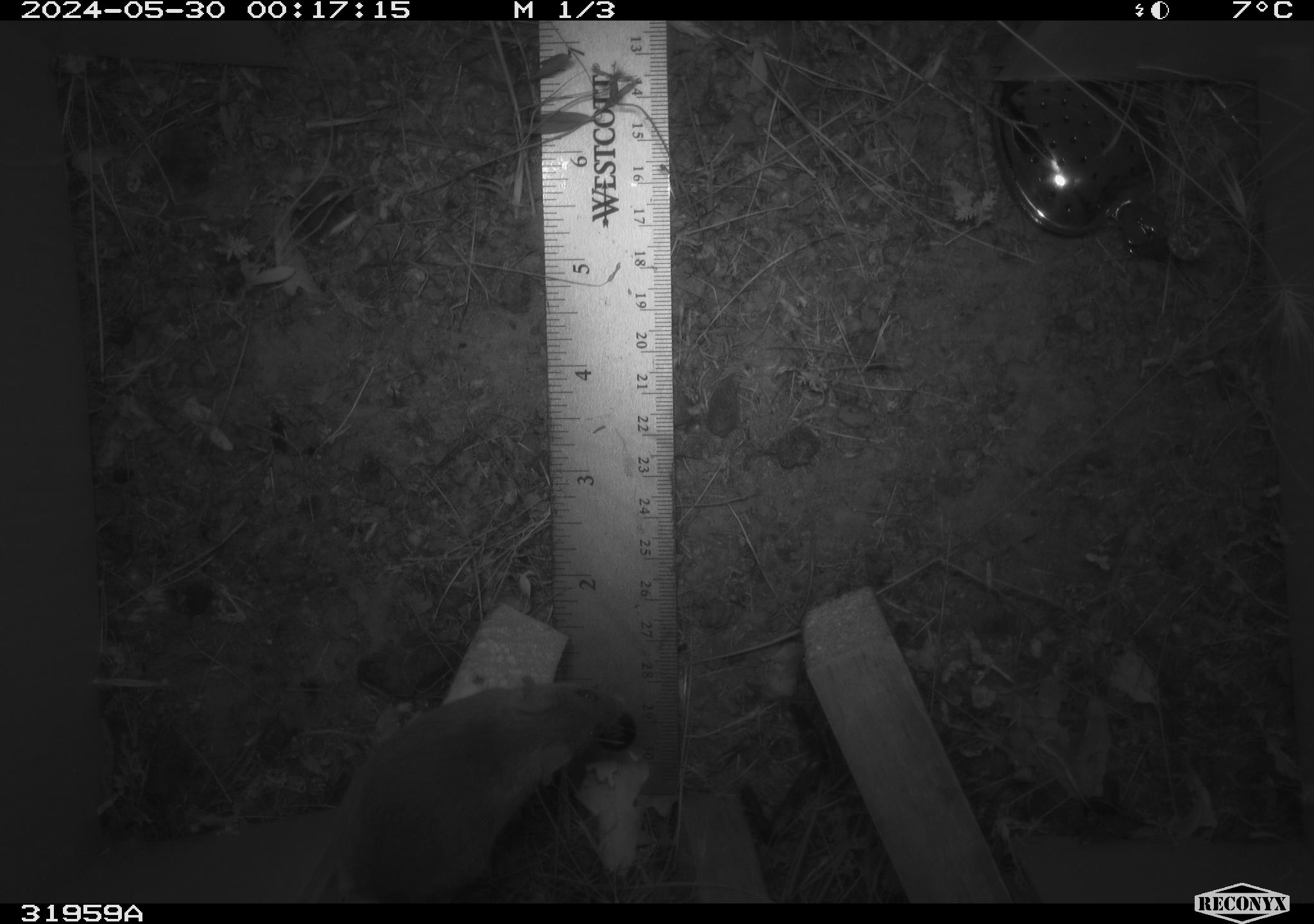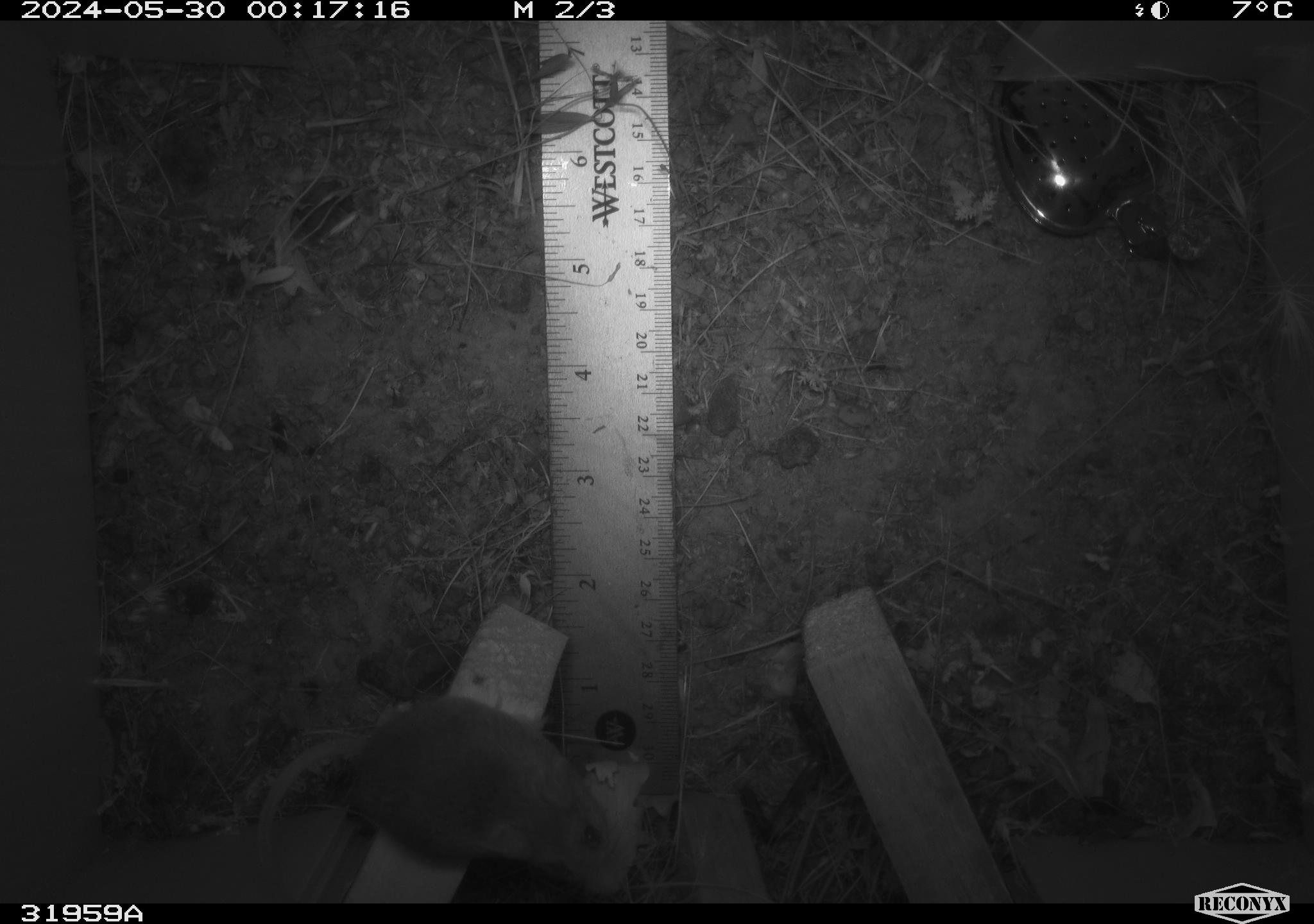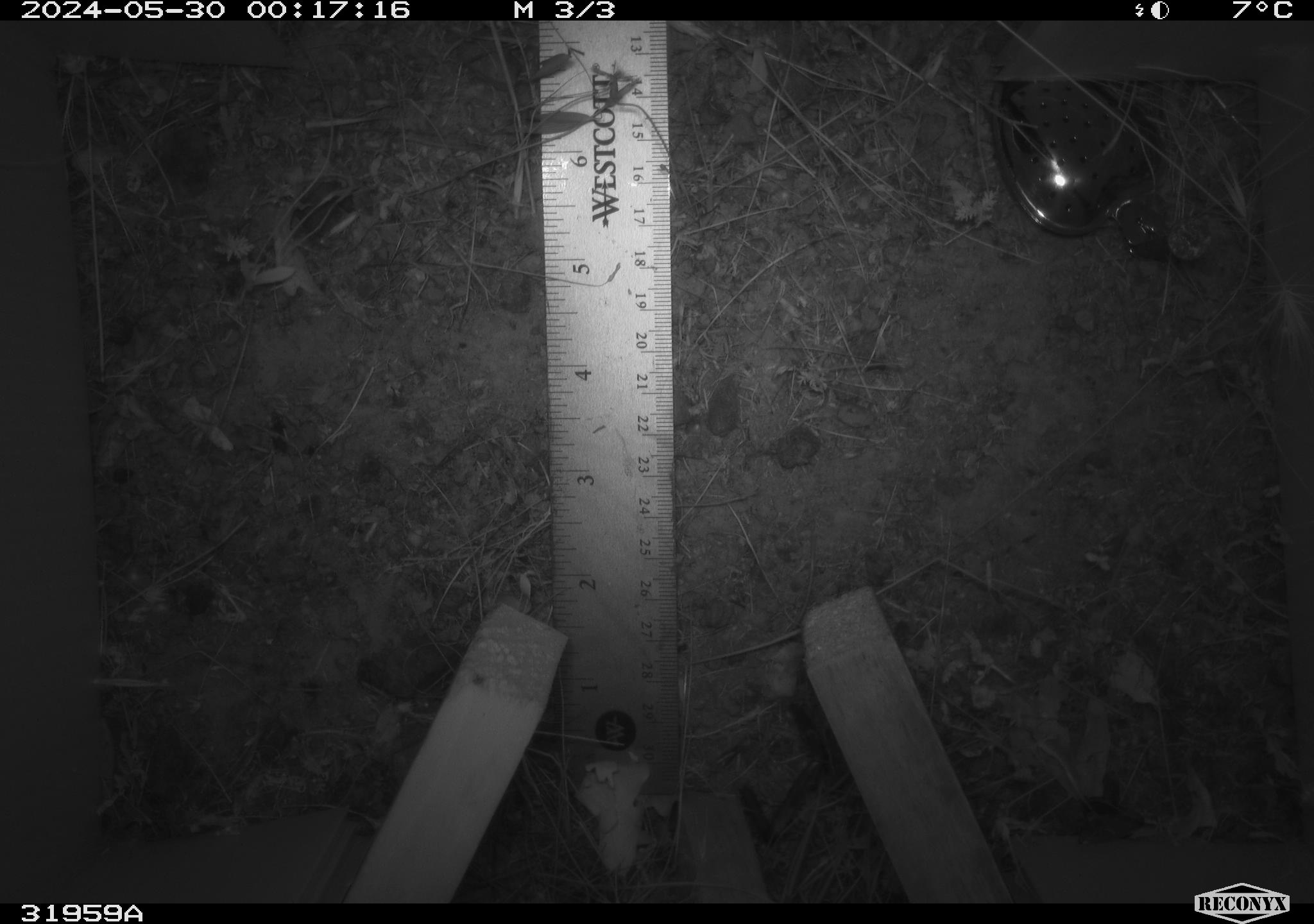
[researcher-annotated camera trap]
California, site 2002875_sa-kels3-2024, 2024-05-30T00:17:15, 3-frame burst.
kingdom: Animalia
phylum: Chordata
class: Mammalia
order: Rodentia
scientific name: Rodentia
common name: rodent